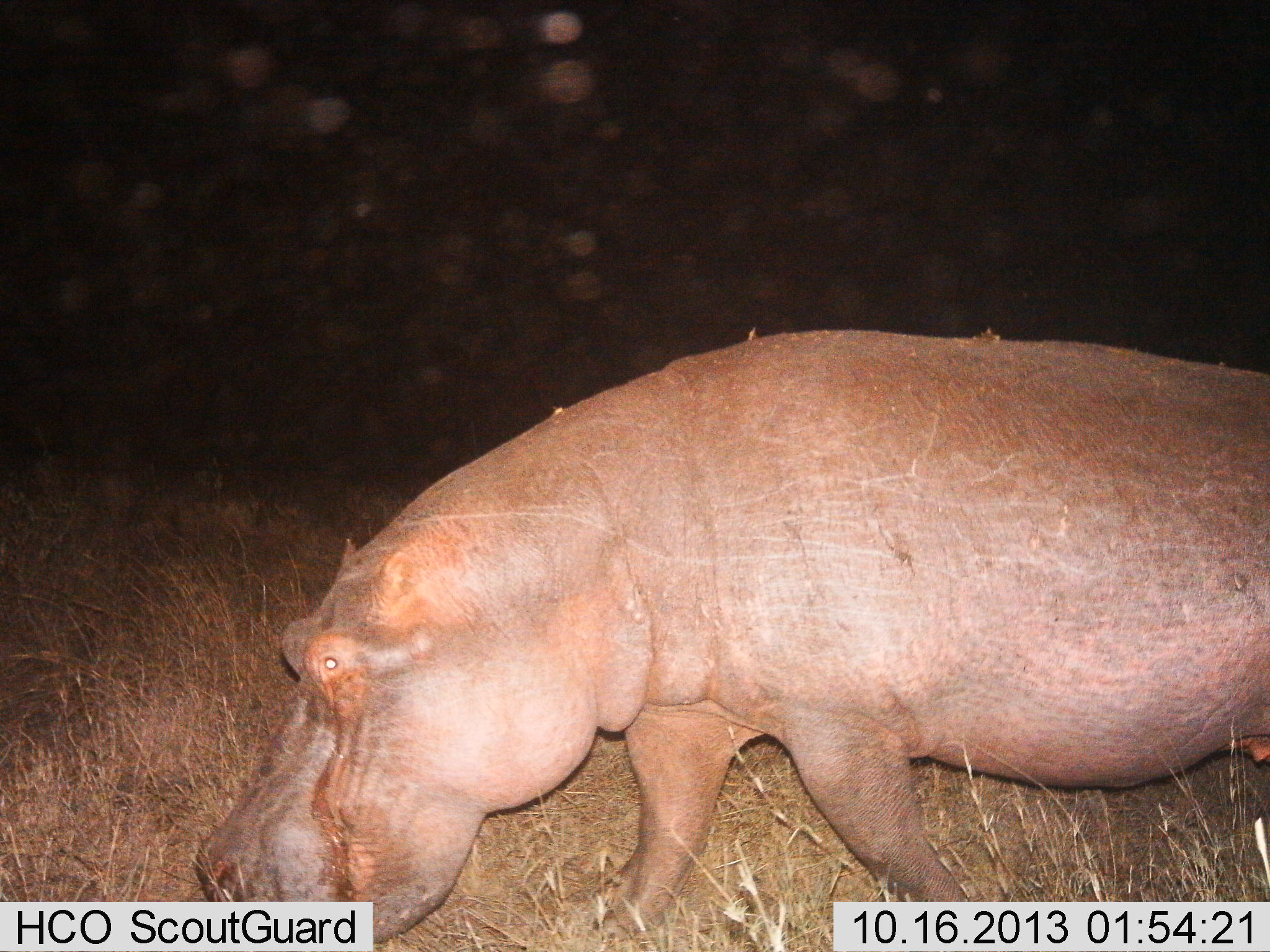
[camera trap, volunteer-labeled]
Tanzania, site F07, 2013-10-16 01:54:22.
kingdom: Animalia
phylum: Chordata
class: Mammalia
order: Artiodactyla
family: Hippopotamidae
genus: Hippopotamus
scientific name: Hippopotamus amphibius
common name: hippopotamus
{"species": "hippopotamus (Hippopotamus amphibius)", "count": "1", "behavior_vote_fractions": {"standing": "19%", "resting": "0%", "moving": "81%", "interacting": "0%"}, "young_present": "0%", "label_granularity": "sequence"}